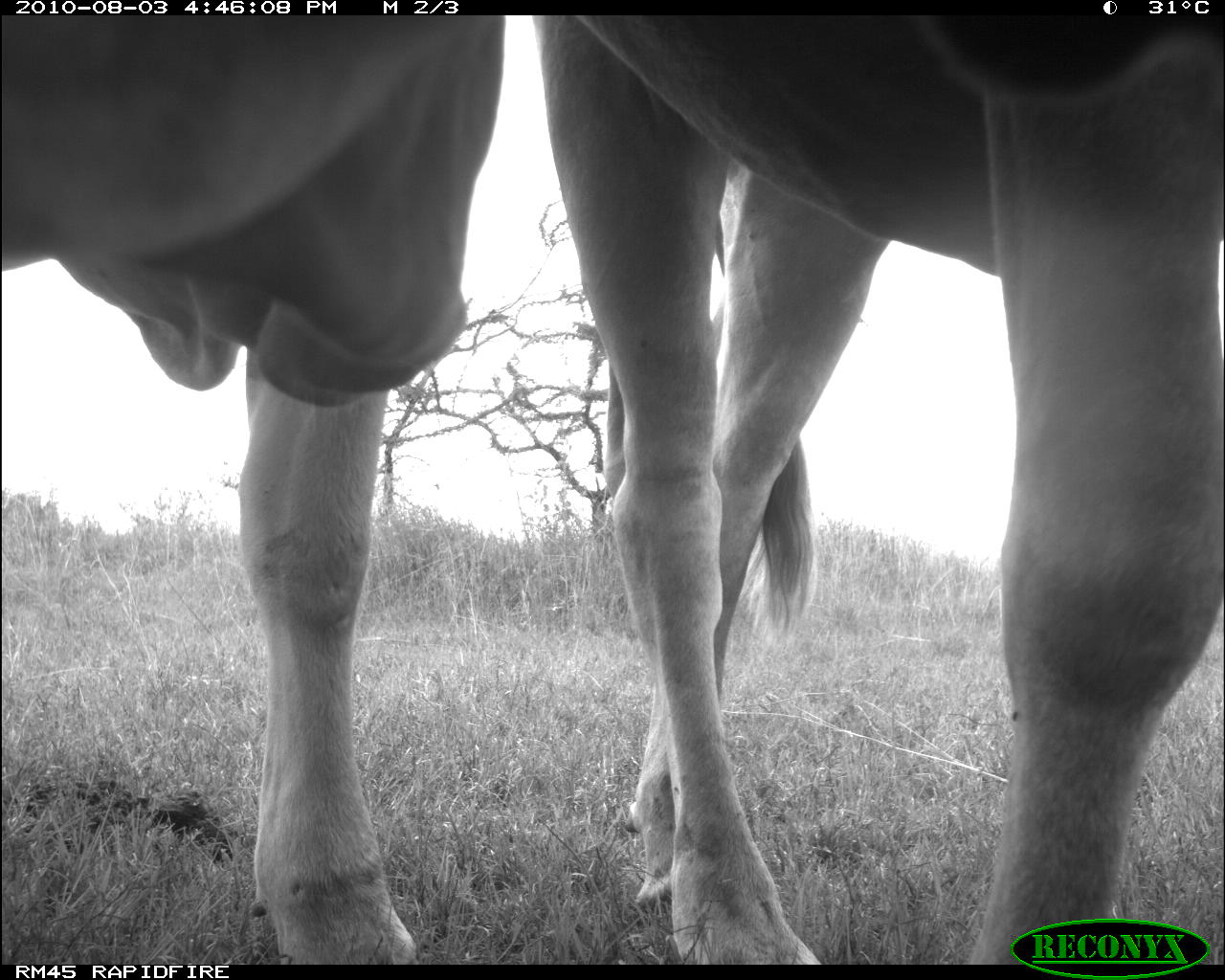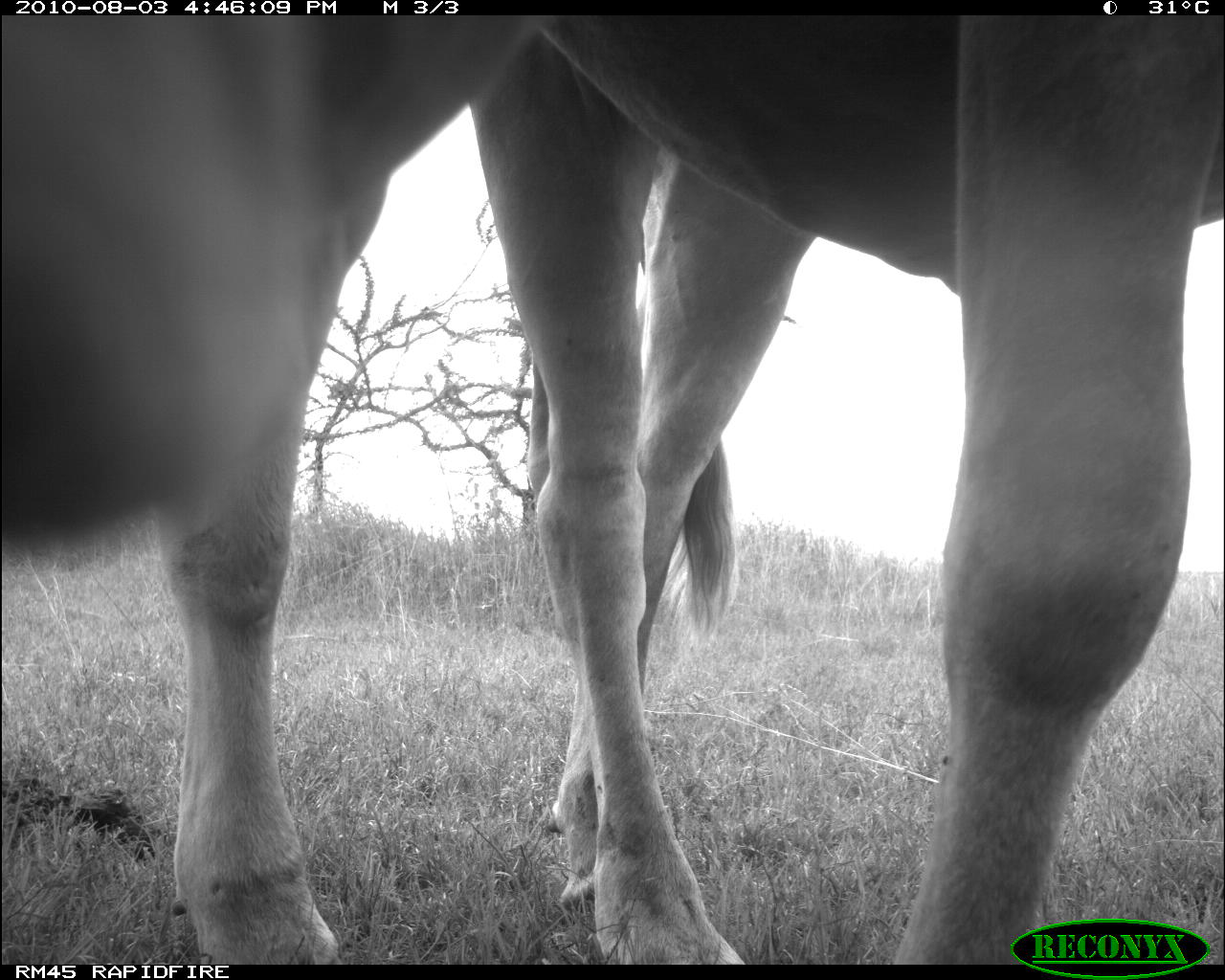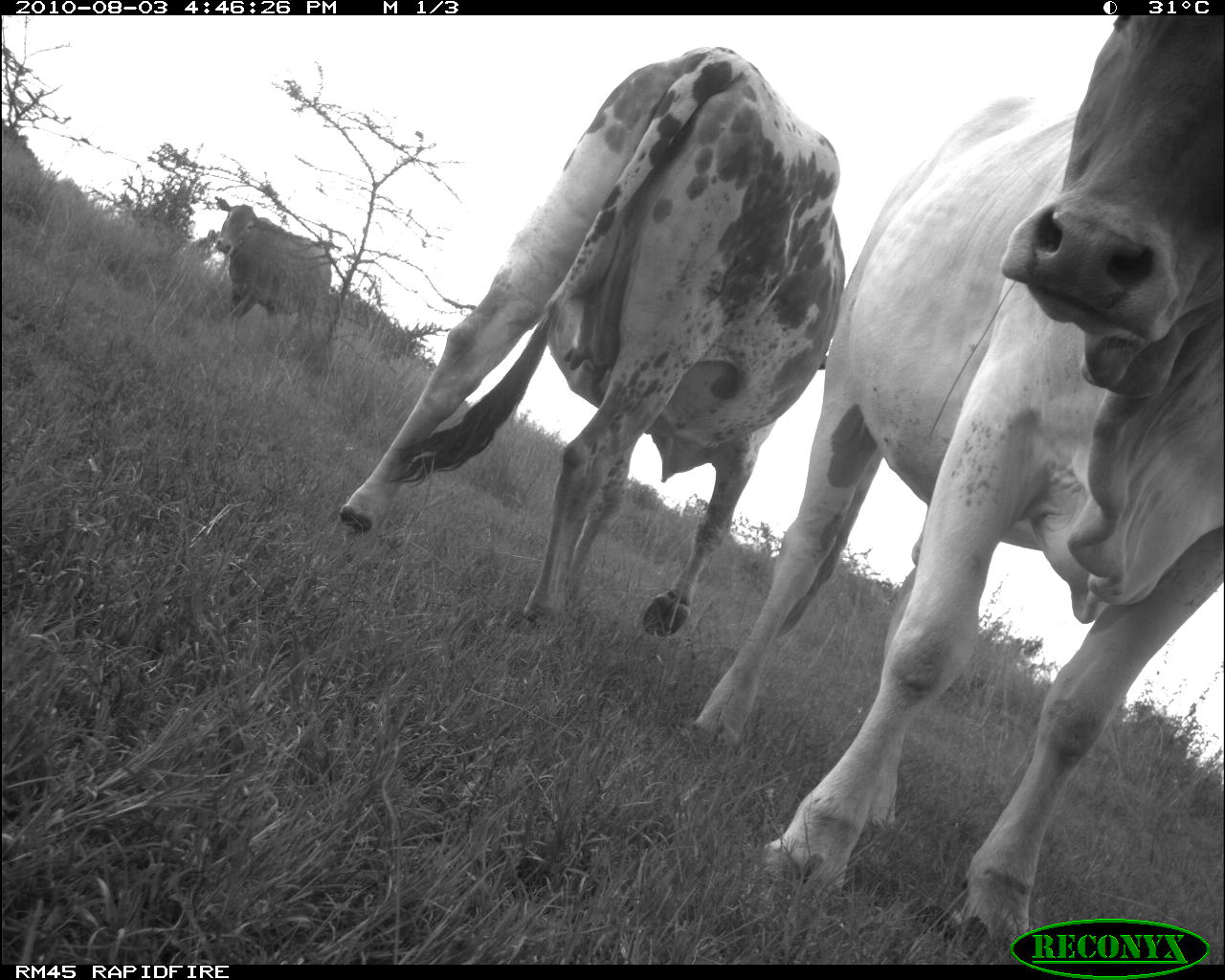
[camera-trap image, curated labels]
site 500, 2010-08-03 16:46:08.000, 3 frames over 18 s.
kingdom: Animalia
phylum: Chordata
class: Mammalia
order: Artiodactyla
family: Bovidae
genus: Tragelaphus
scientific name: Tragelaphus oryx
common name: eland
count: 2